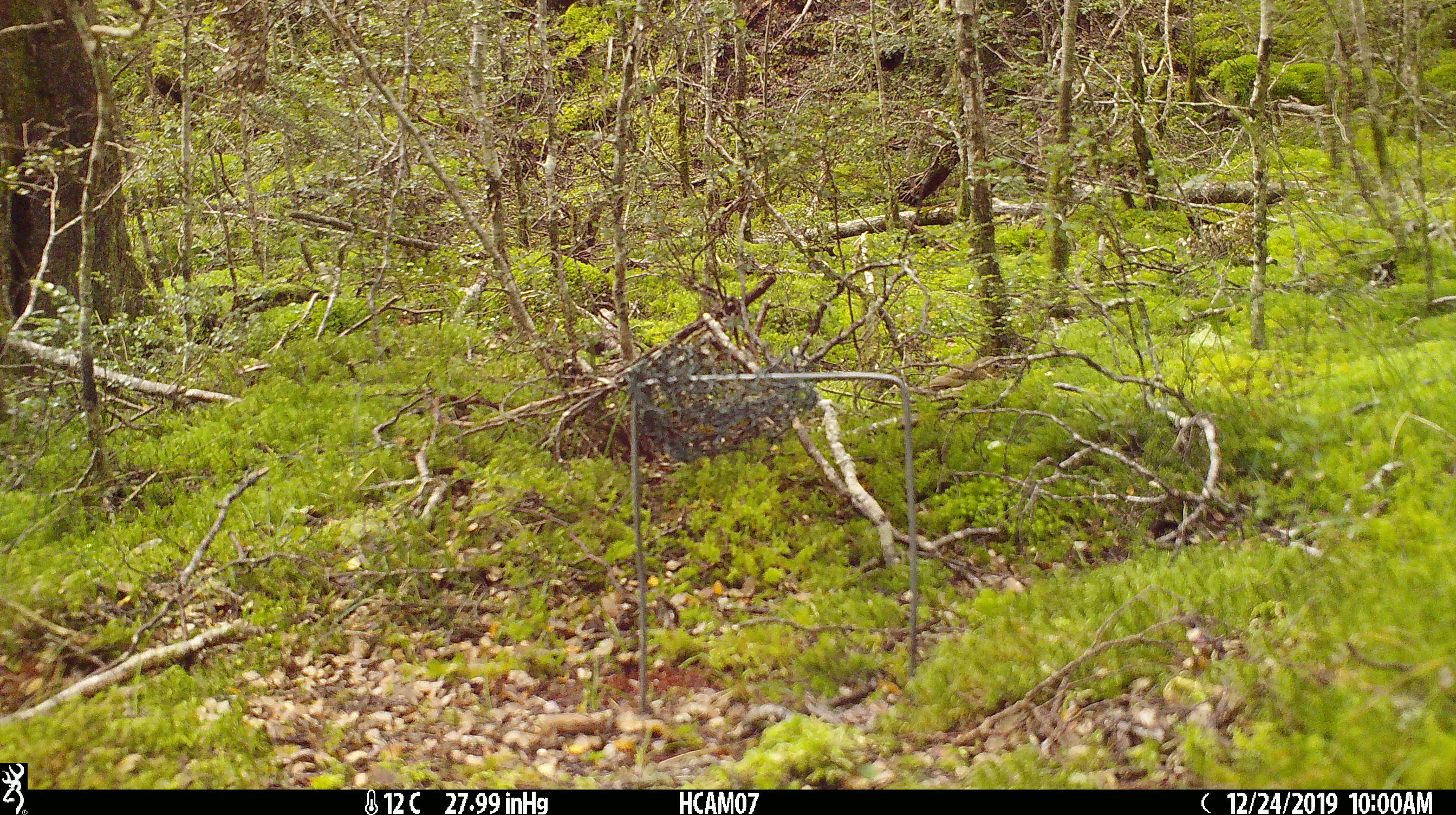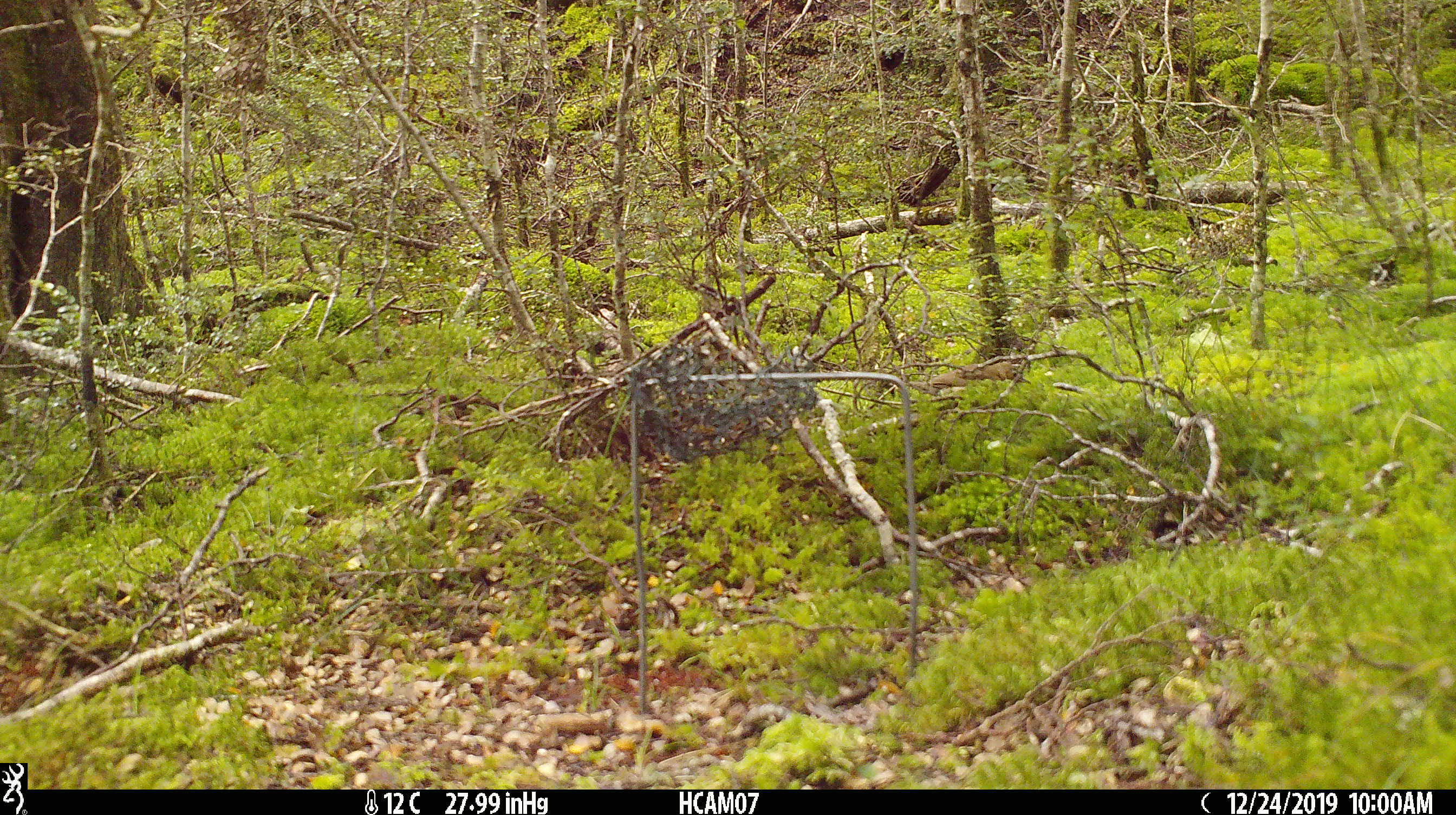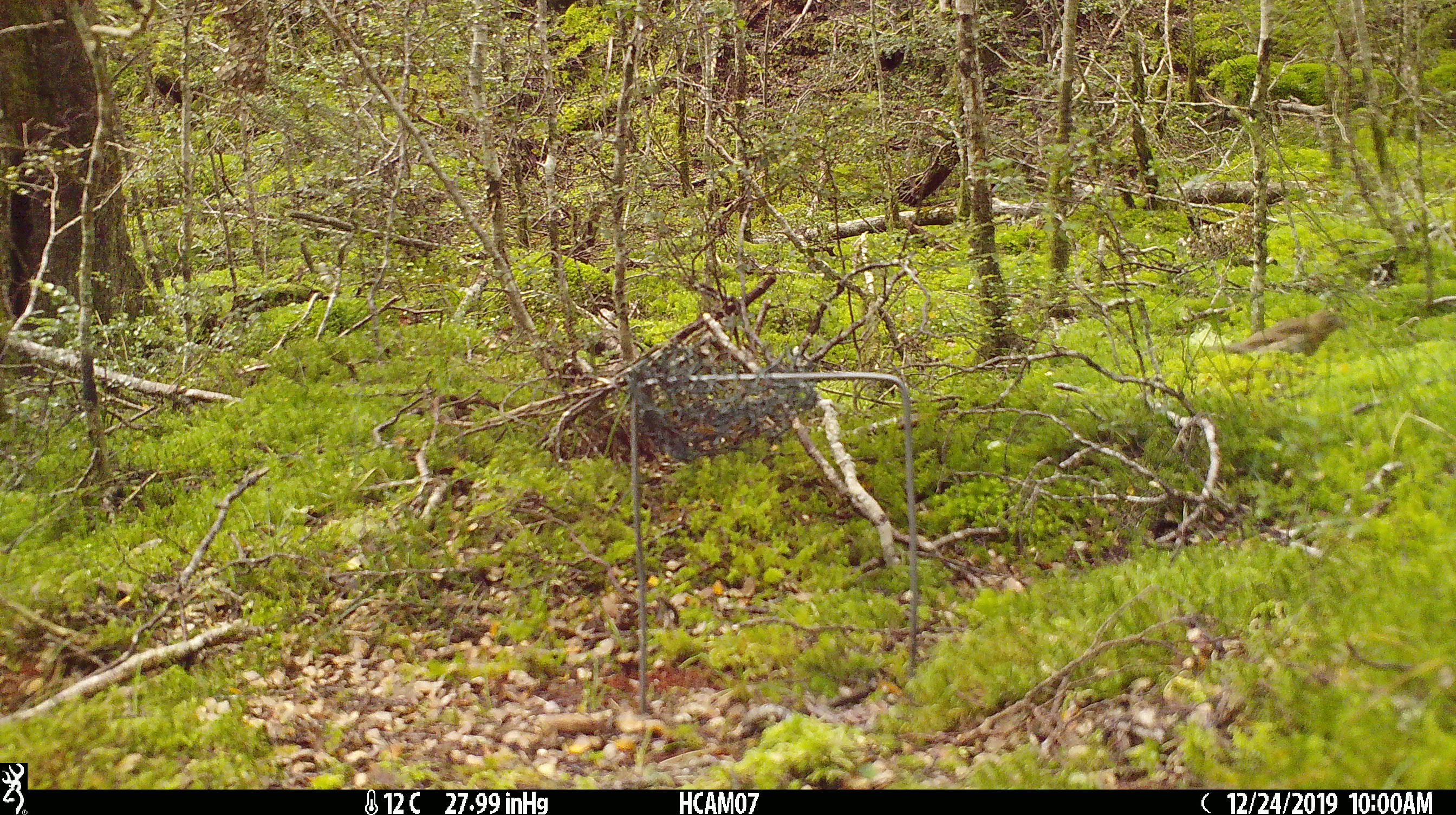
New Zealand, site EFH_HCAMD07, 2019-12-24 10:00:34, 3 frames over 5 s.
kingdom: Animalia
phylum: Chordata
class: Aves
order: Passeriformes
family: Turdidae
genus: Turdus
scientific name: Turdus philomelos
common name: song thrush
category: thrush